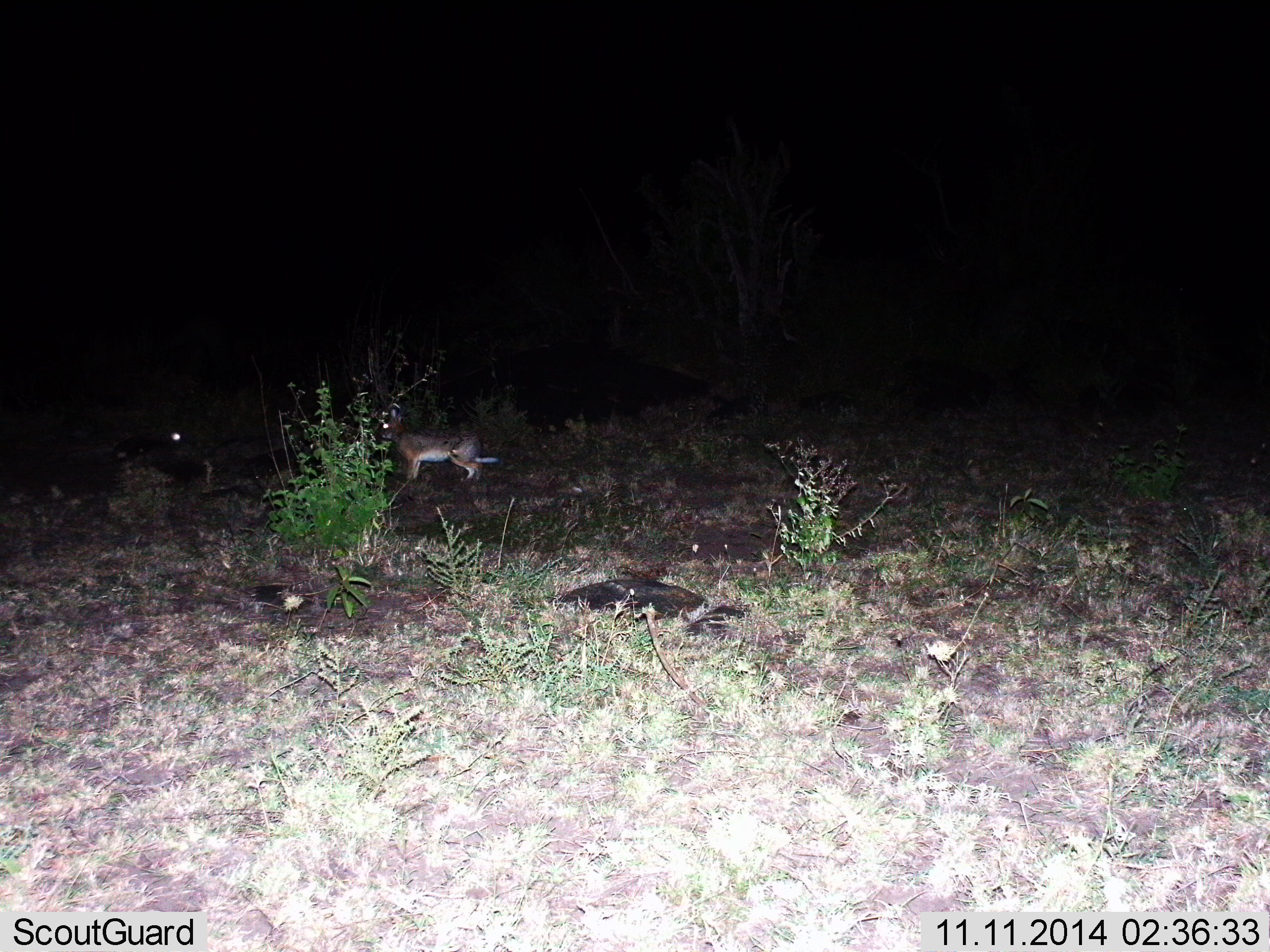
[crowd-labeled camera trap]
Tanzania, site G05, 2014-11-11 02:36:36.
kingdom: Animalia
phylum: Chordata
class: Mammalia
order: Carnivora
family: Canidae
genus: Lupulella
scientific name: Lupulella mesomelas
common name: black-backed jackal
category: jackal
Jackal (black-backed jackal) (Lupulella mesomelas), count 1. Behavior (volunteer vote fractions): standing 100%, resting 17%, moving 0%, interacting 0%. Young present (vote fraction): 0%. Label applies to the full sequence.